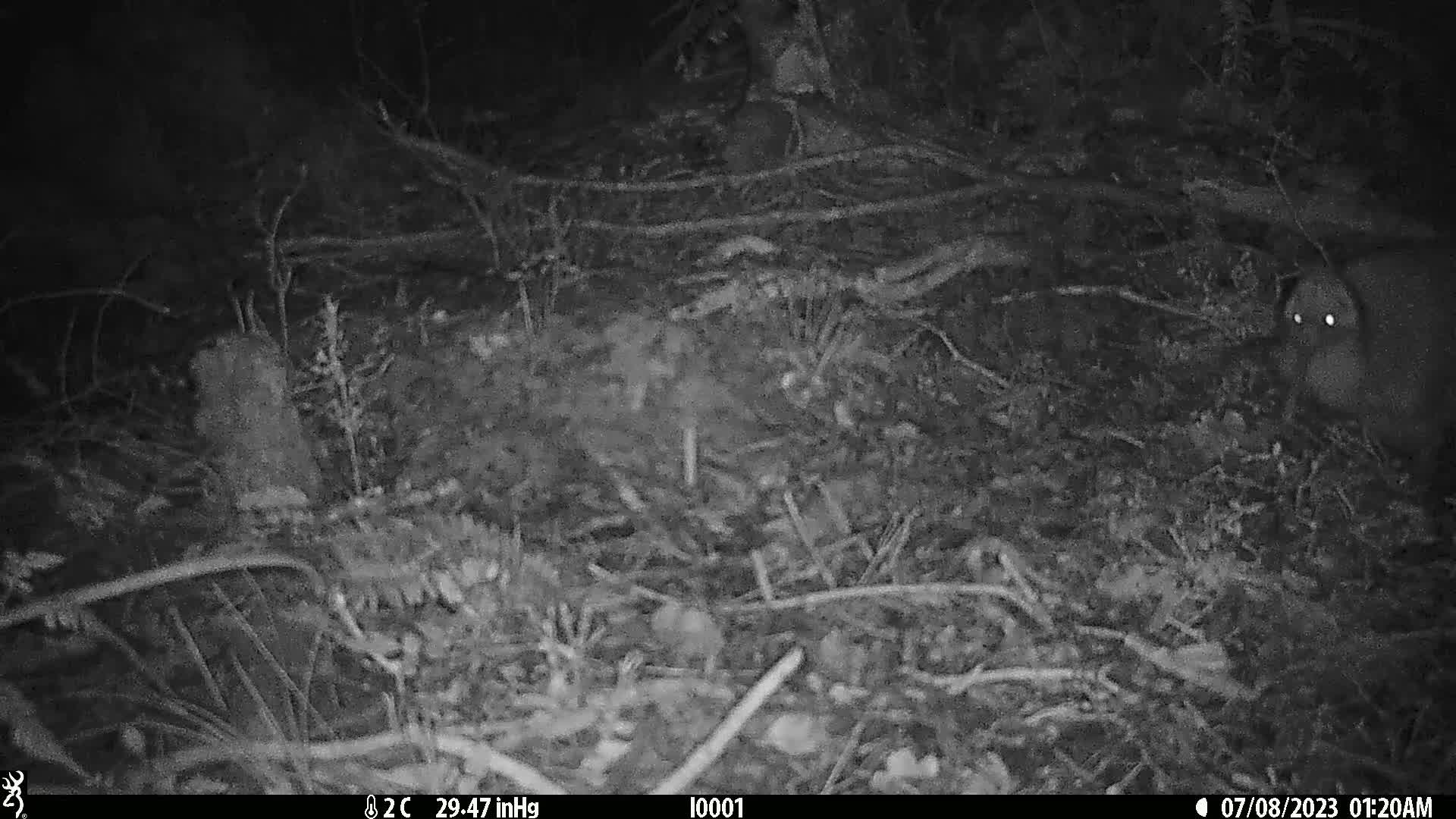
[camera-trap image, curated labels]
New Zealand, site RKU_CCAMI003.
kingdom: Animalia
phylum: Chordata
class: Aves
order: Apterygiformes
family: Apterygidae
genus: Apteryx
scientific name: Apteryx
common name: kiwi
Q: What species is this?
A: Kiwi (Apteryx).